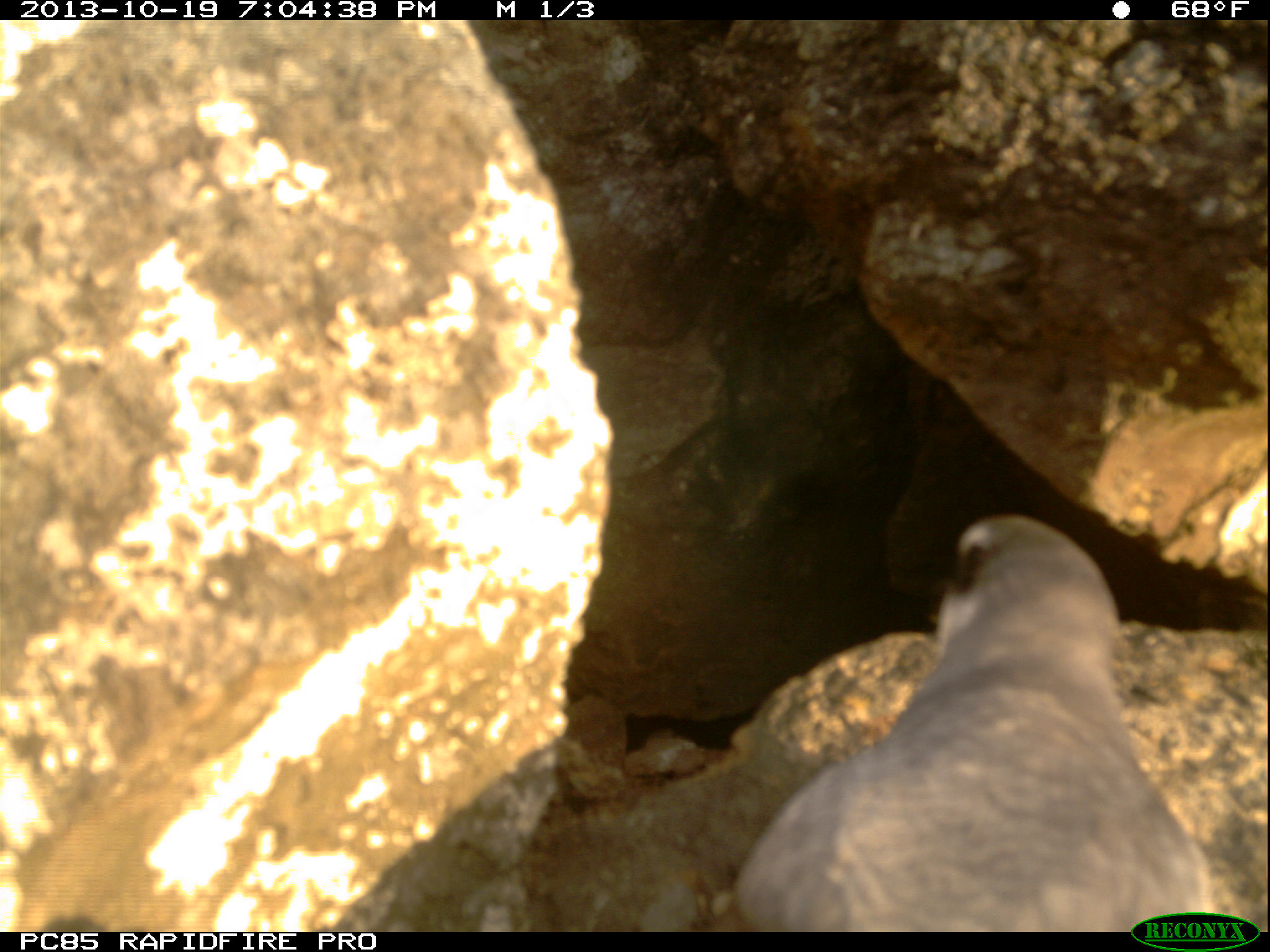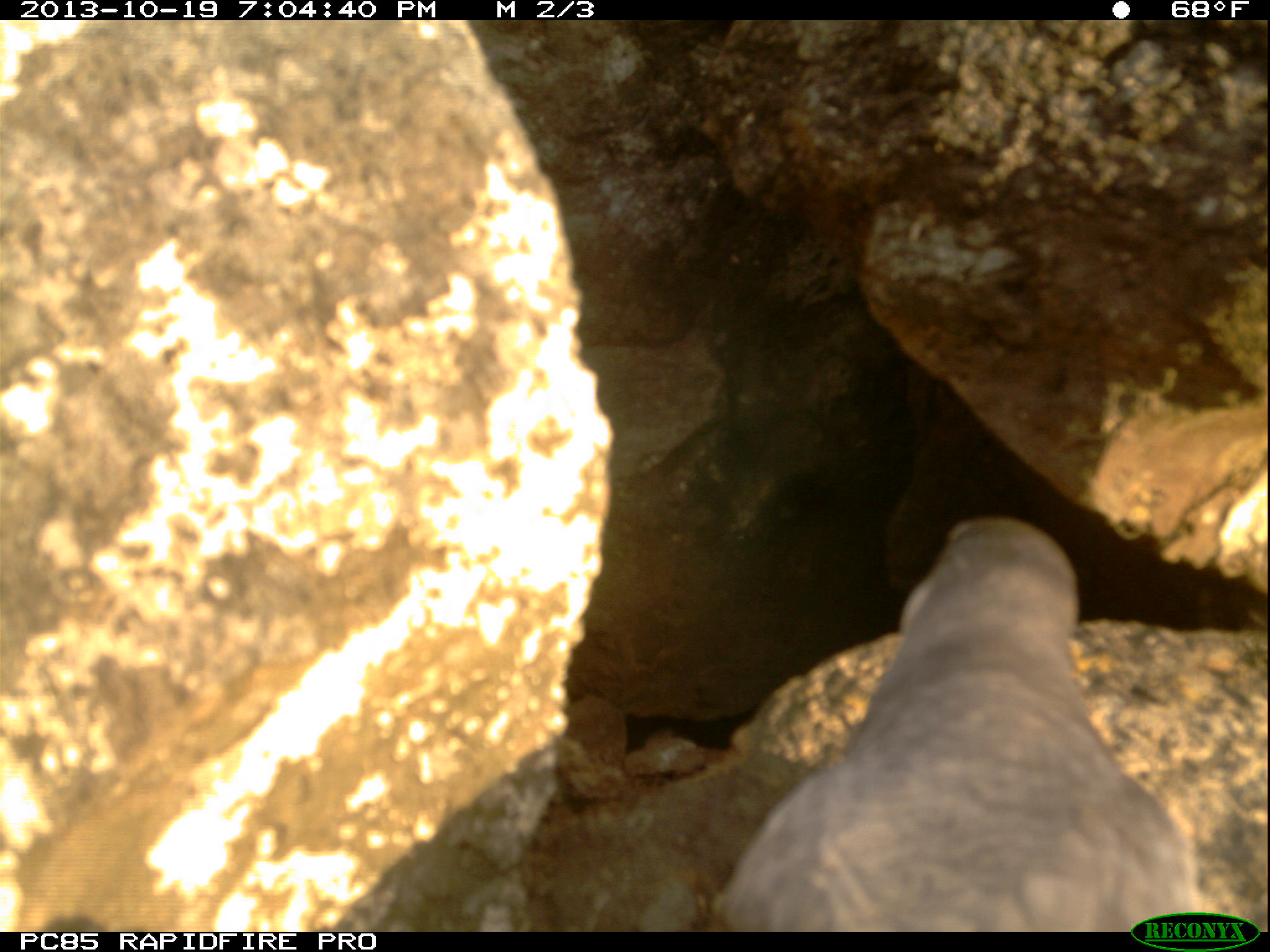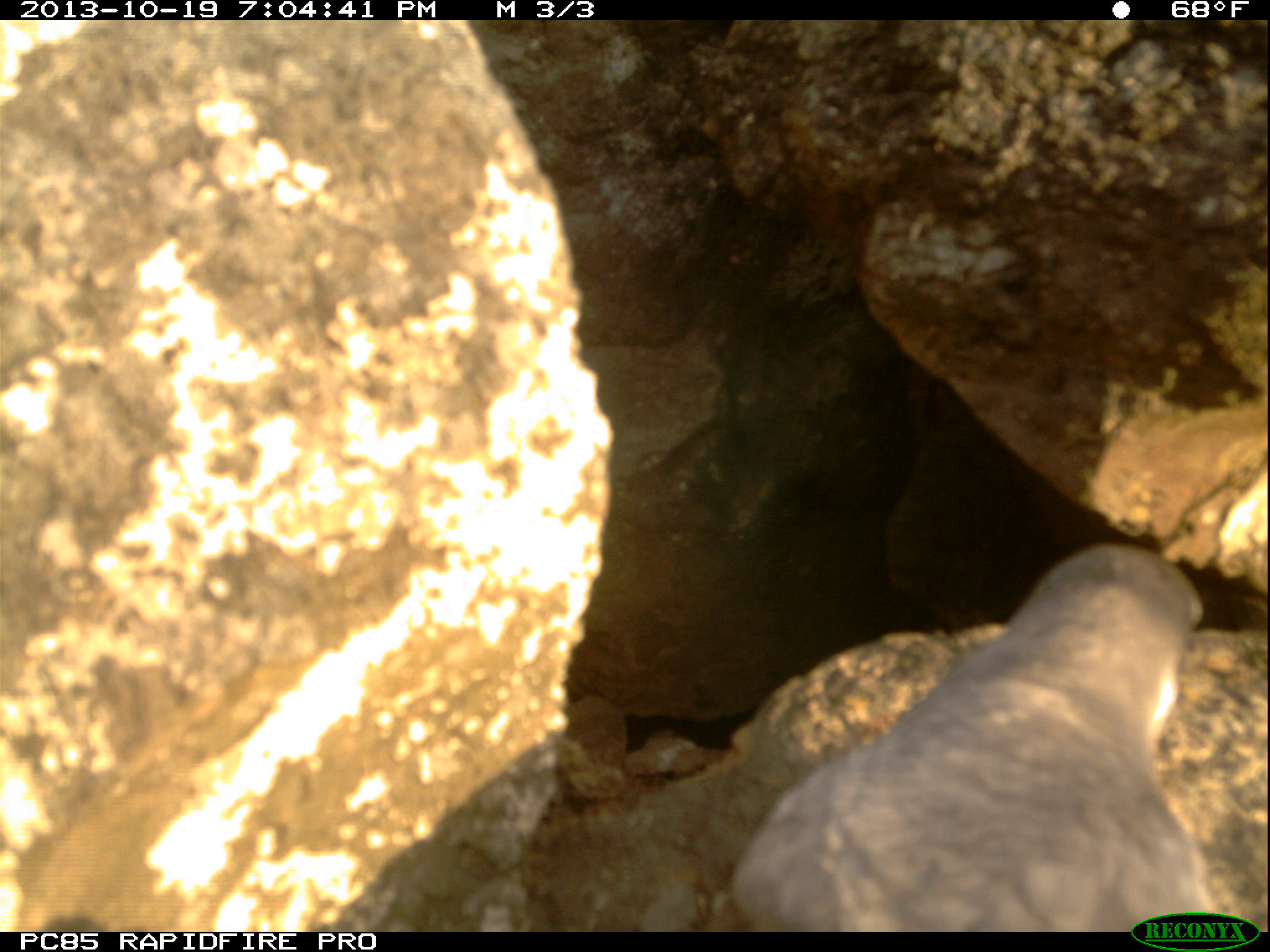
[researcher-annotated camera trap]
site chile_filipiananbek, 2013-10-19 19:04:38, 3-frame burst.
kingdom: Animalia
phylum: Chordata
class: Aves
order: Procellariiformes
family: Procellariidae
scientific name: Procellariidae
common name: petrel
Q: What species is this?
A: Petrel (Procellariidae).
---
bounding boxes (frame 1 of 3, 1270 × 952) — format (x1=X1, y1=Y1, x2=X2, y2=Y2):
petrel: (x1=724, y1=494, x2=1243, y2=925)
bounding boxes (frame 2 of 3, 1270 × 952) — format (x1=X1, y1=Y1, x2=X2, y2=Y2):
petrel: (x1=689, y1=495, x2=1251, y2=925)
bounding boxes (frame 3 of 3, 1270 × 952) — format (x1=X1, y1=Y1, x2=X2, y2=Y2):
petrel: (x1=714, y1=532, x2=1240, y2=918)